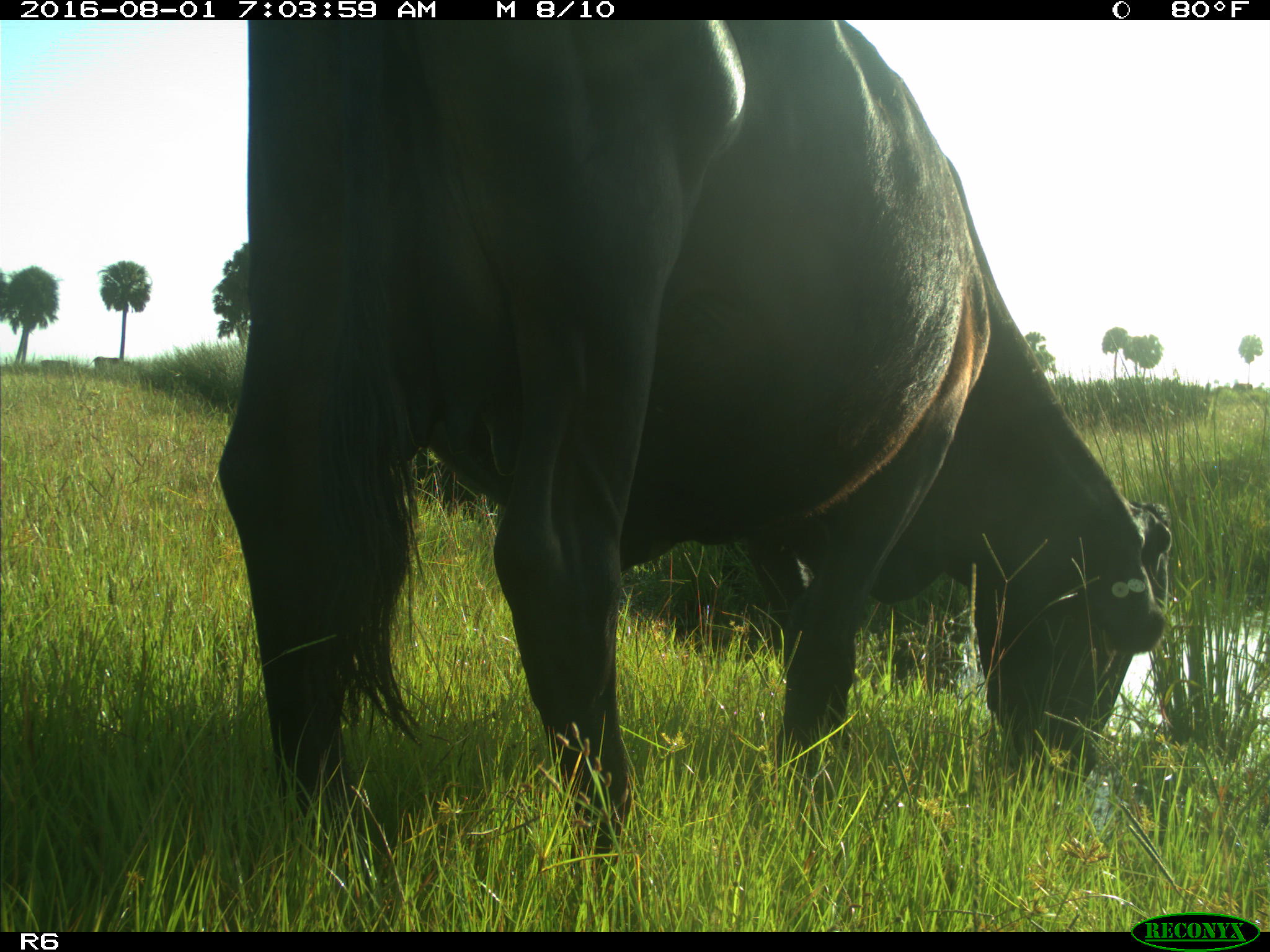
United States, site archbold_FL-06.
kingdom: Animalia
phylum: Chordata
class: Mammalia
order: Artiodactyla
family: Bovidae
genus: Bos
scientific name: Bos taurus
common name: domestic cow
Bos taurus (domestic cow).